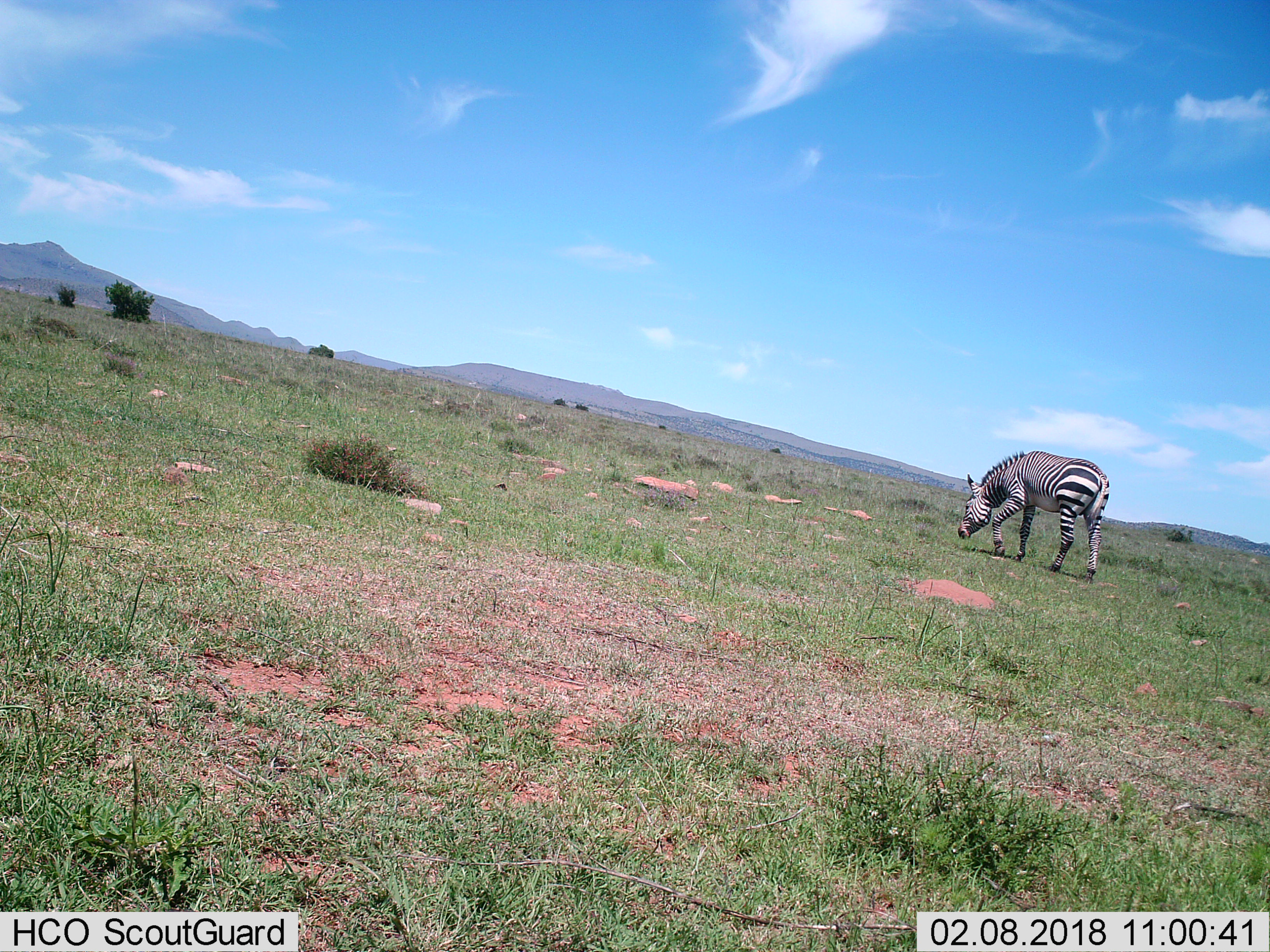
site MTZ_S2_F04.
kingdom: Animalia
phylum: Chordata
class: Mammalia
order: Perissodactyla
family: Equidae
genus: Equus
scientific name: Equus zebra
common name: mountain zebra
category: zebramountain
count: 1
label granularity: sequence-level